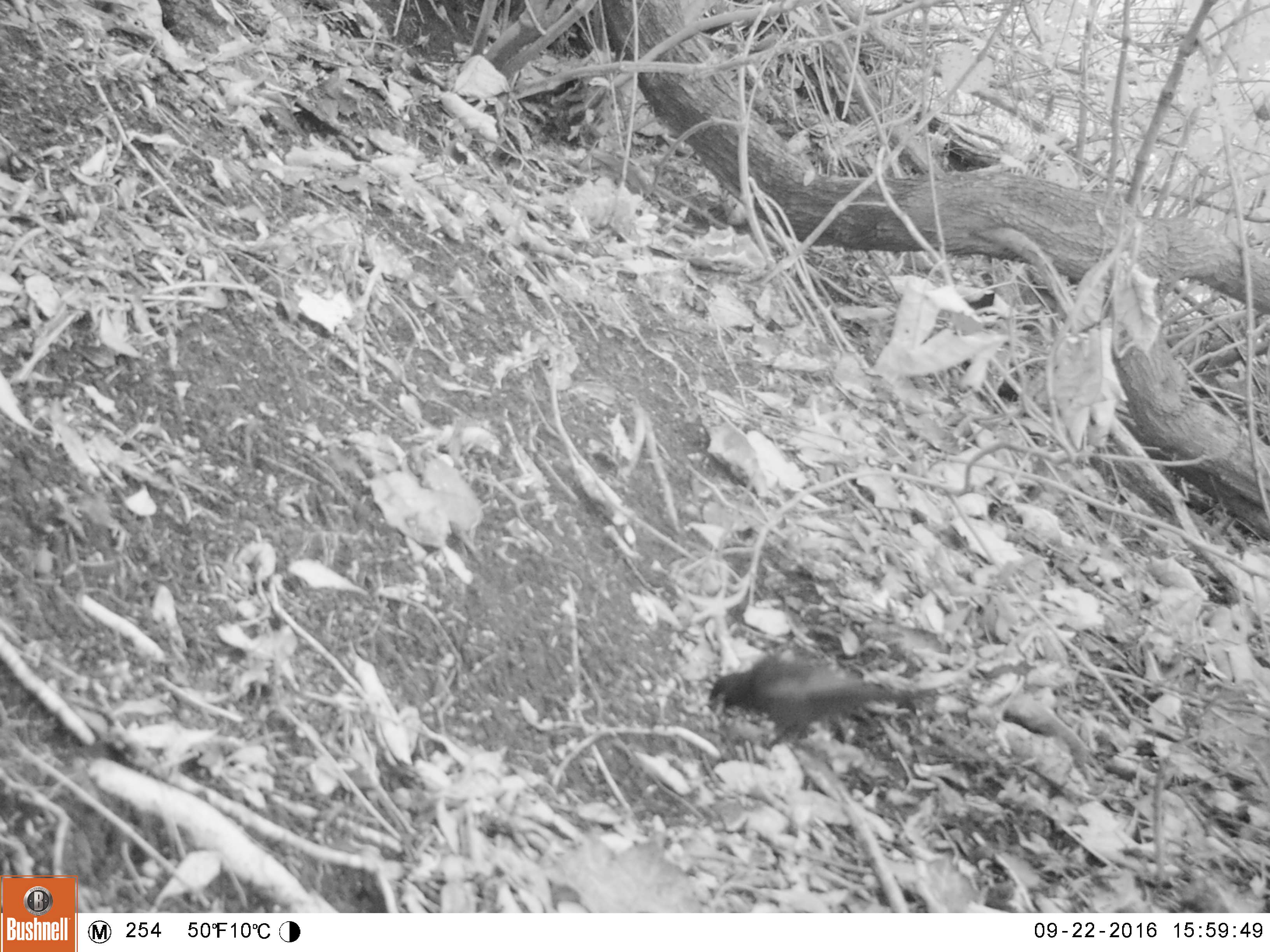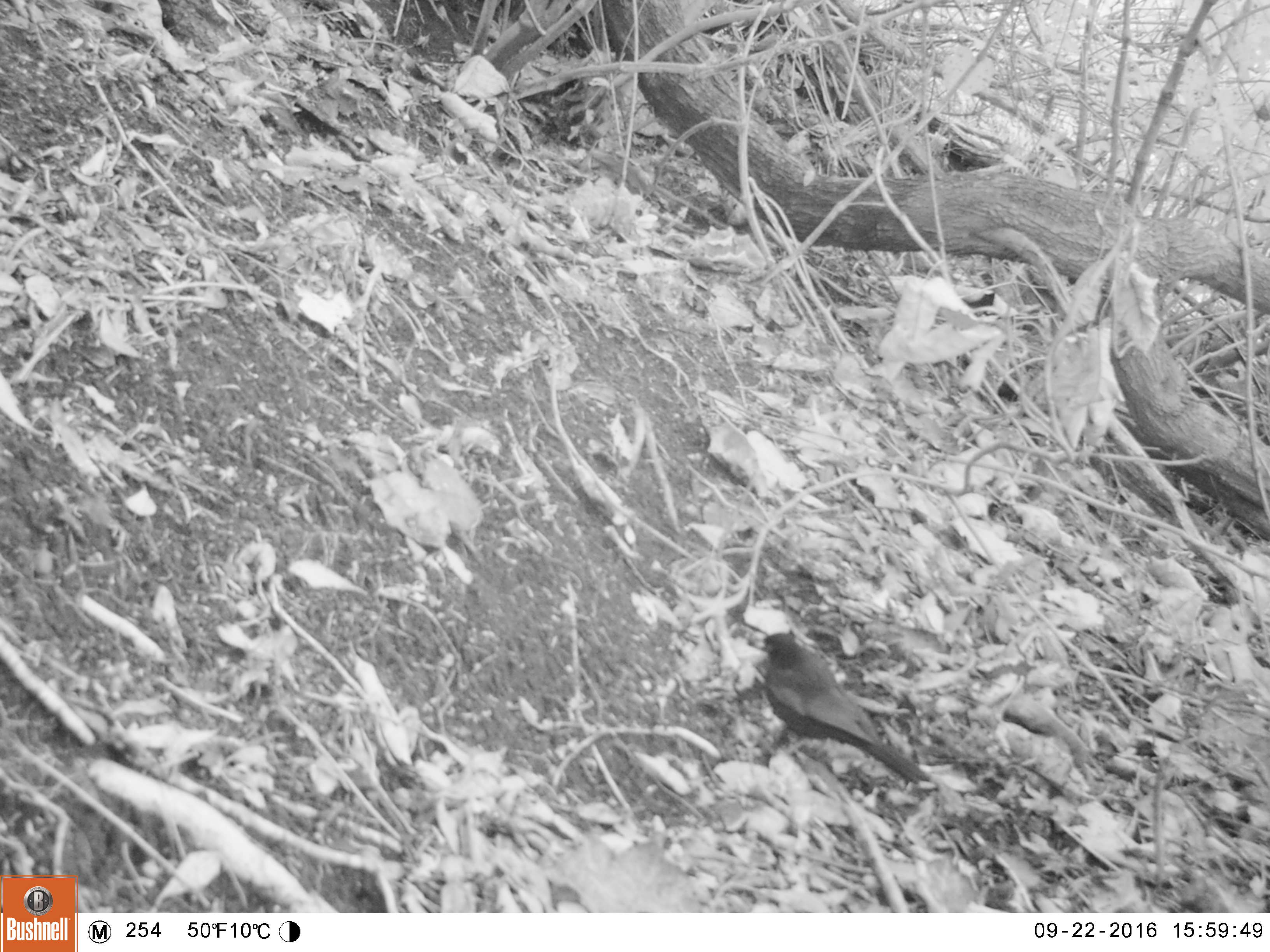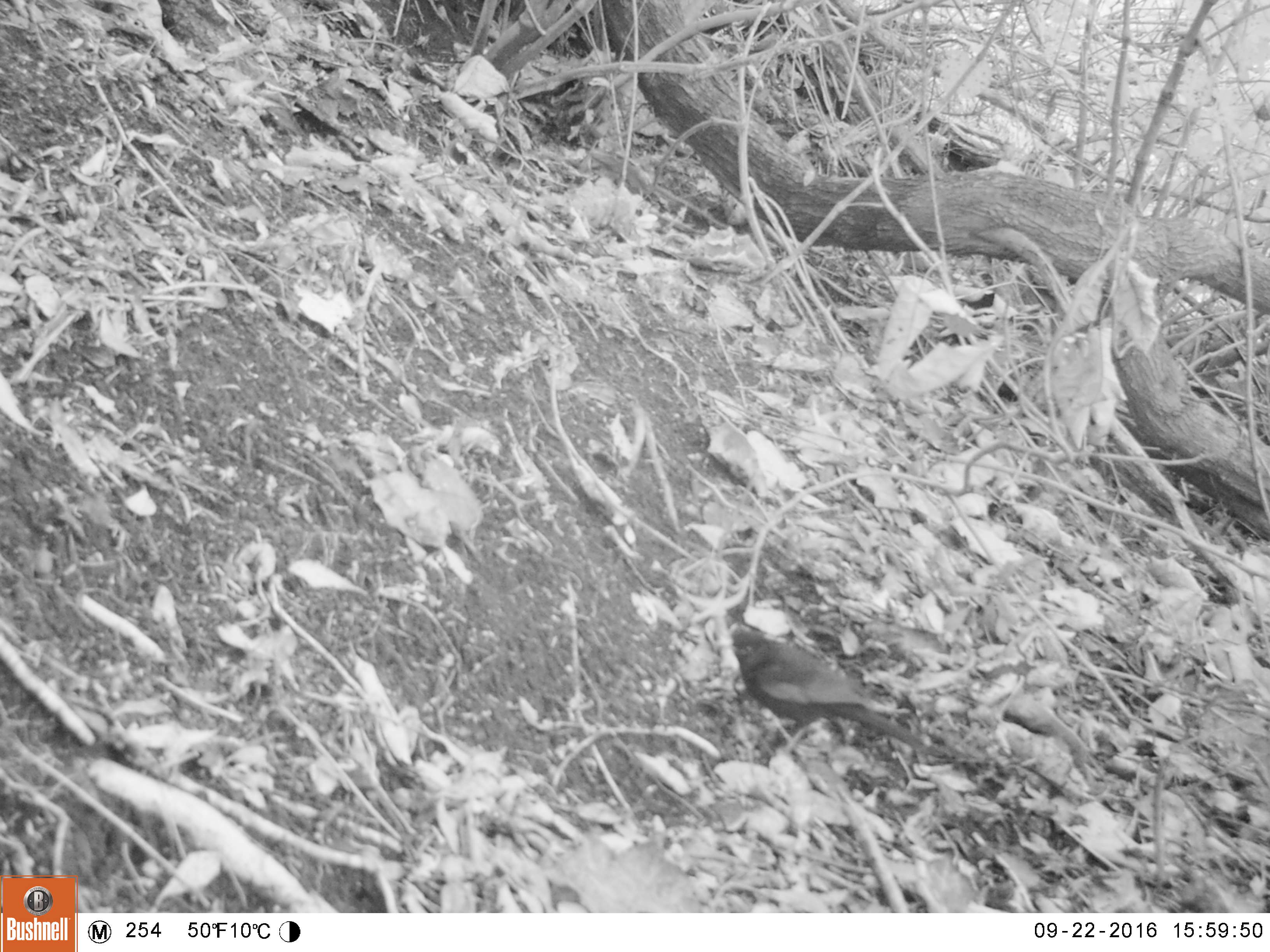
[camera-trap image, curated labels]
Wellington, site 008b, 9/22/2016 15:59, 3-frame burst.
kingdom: Animalia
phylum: Chordata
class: Aves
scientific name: Aves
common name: bird